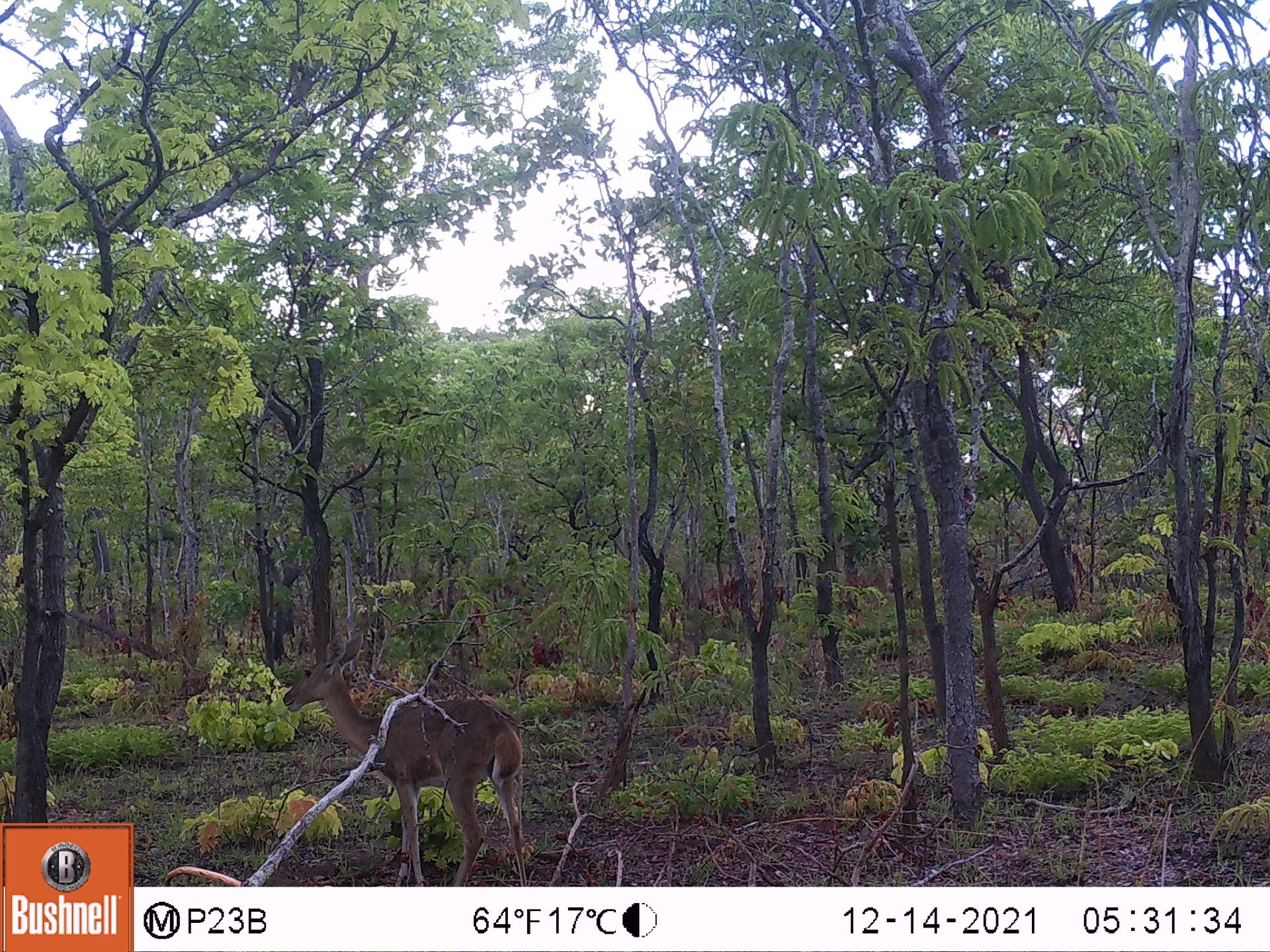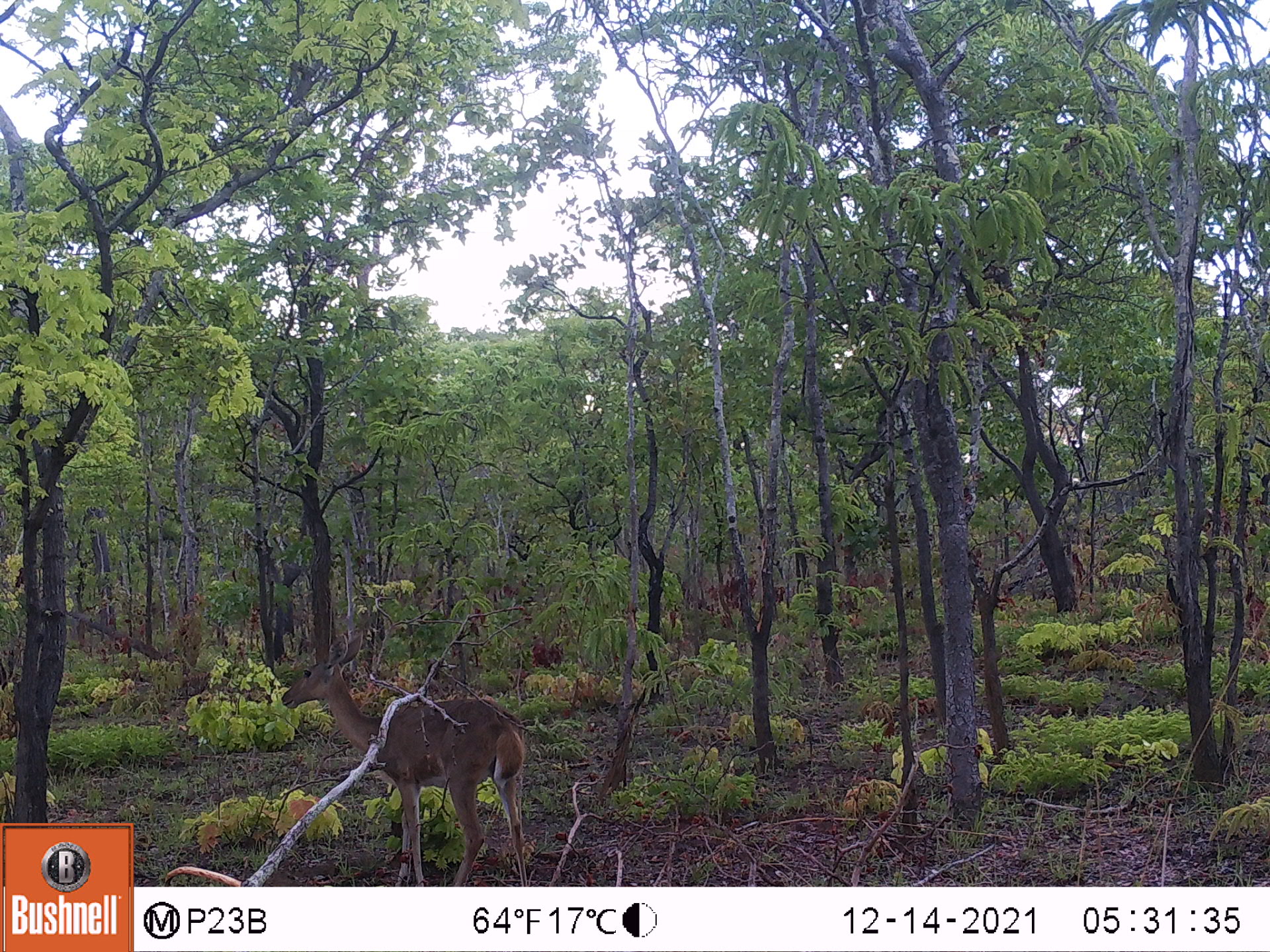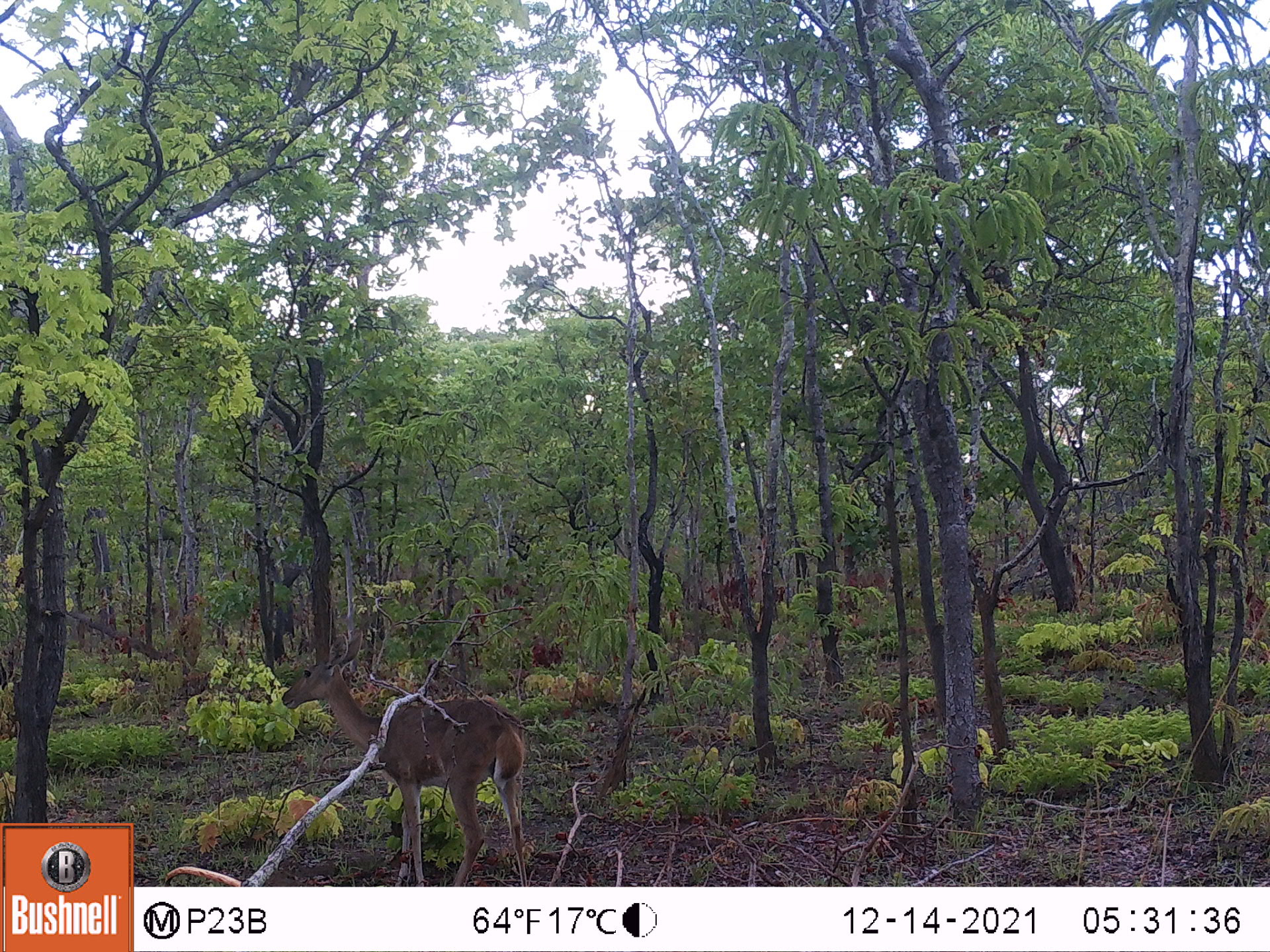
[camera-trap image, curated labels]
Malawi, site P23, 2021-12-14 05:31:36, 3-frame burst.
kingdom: Animalia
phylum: Chordata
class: Mammalia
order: Artiodactyla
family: Bovidae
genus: Redunca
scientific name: Redunca arundinum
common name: southern reedbuck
Southern reedbuck (Redunca arundinum), count 1.